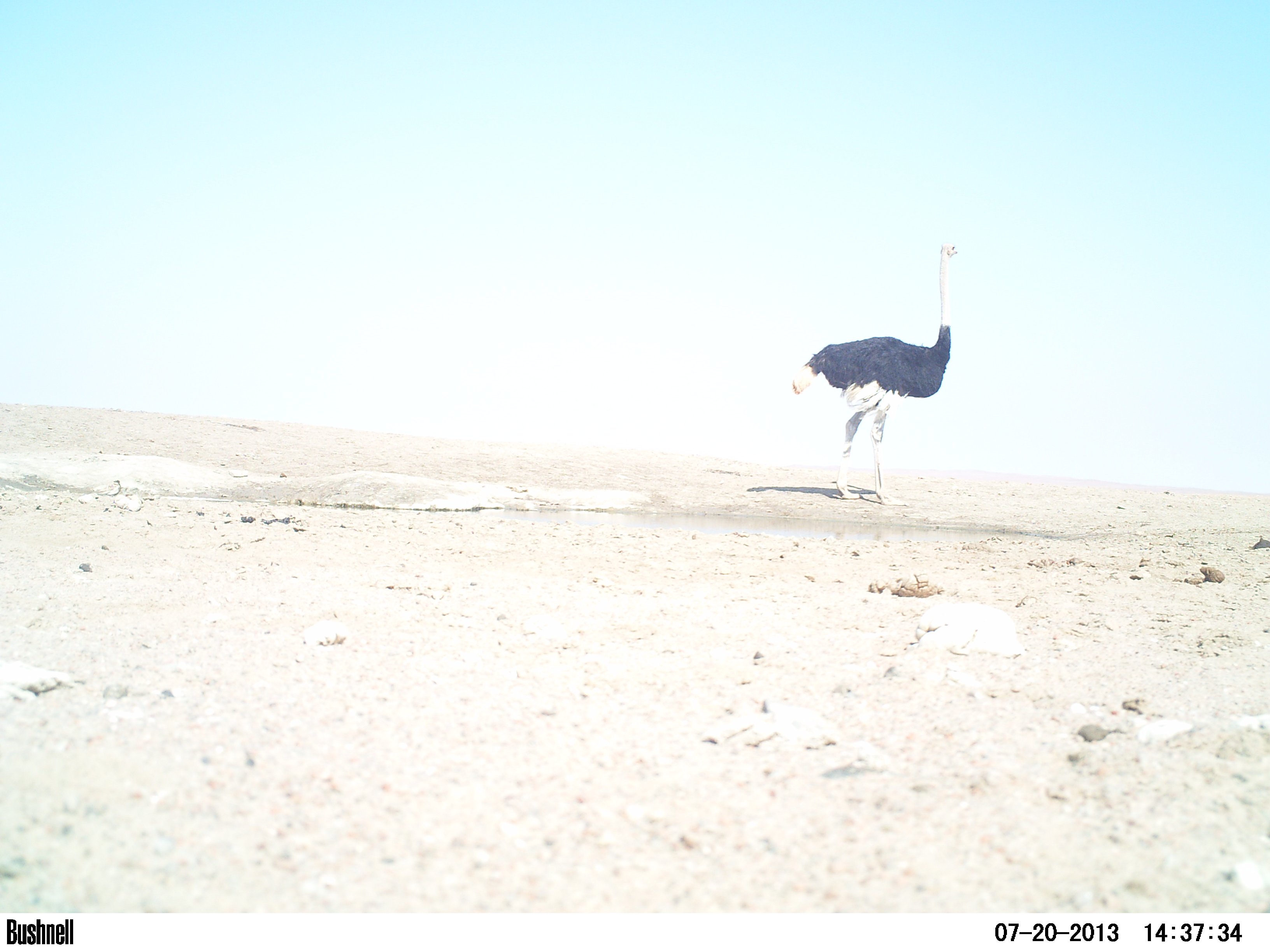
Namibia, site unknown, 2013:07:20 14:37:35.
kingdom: Animalia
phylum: Chordata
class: Aves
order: Struthioniformes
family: Struthionidae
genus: Struthio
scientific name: Struthio camelus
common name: common ostrich